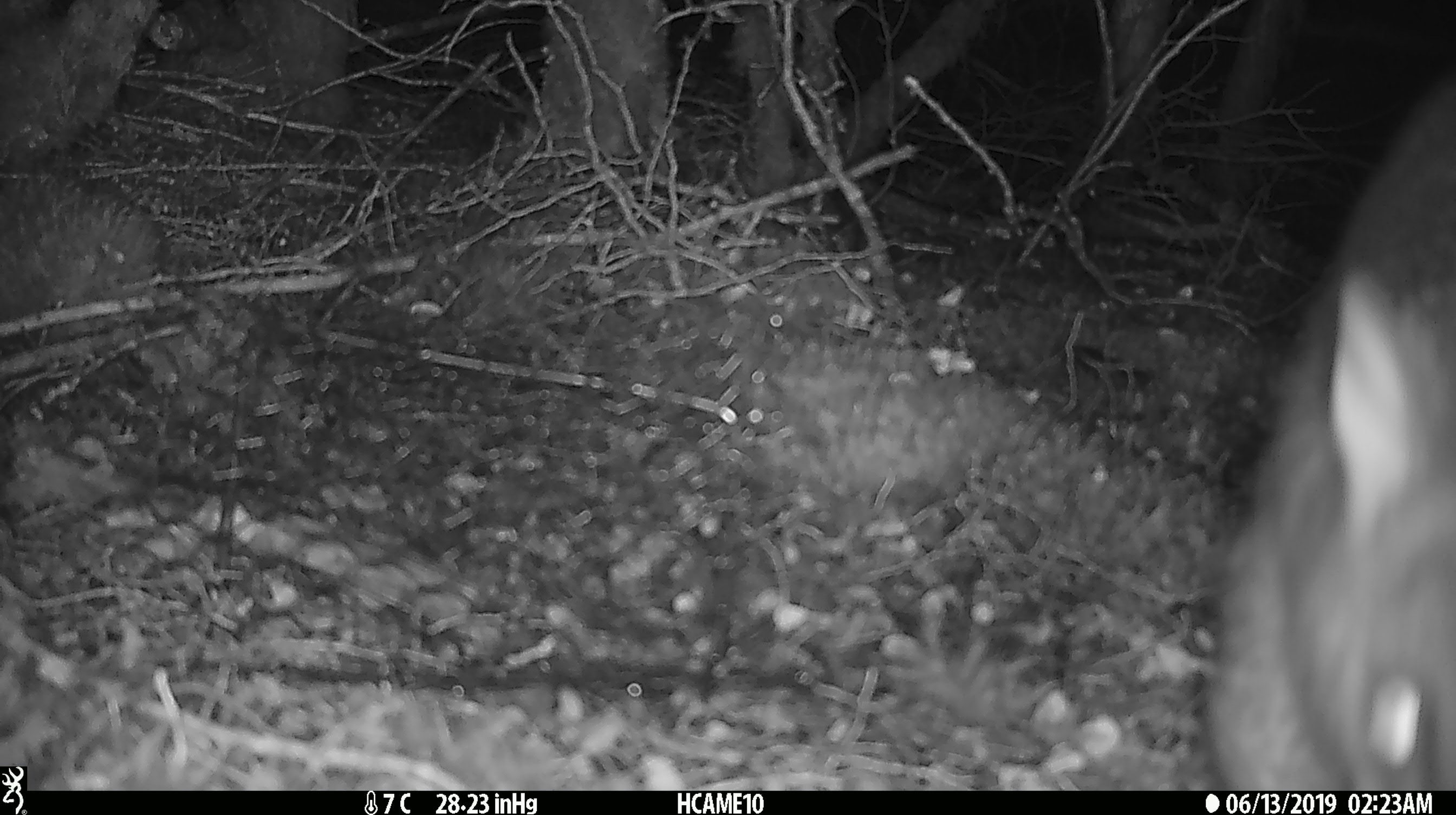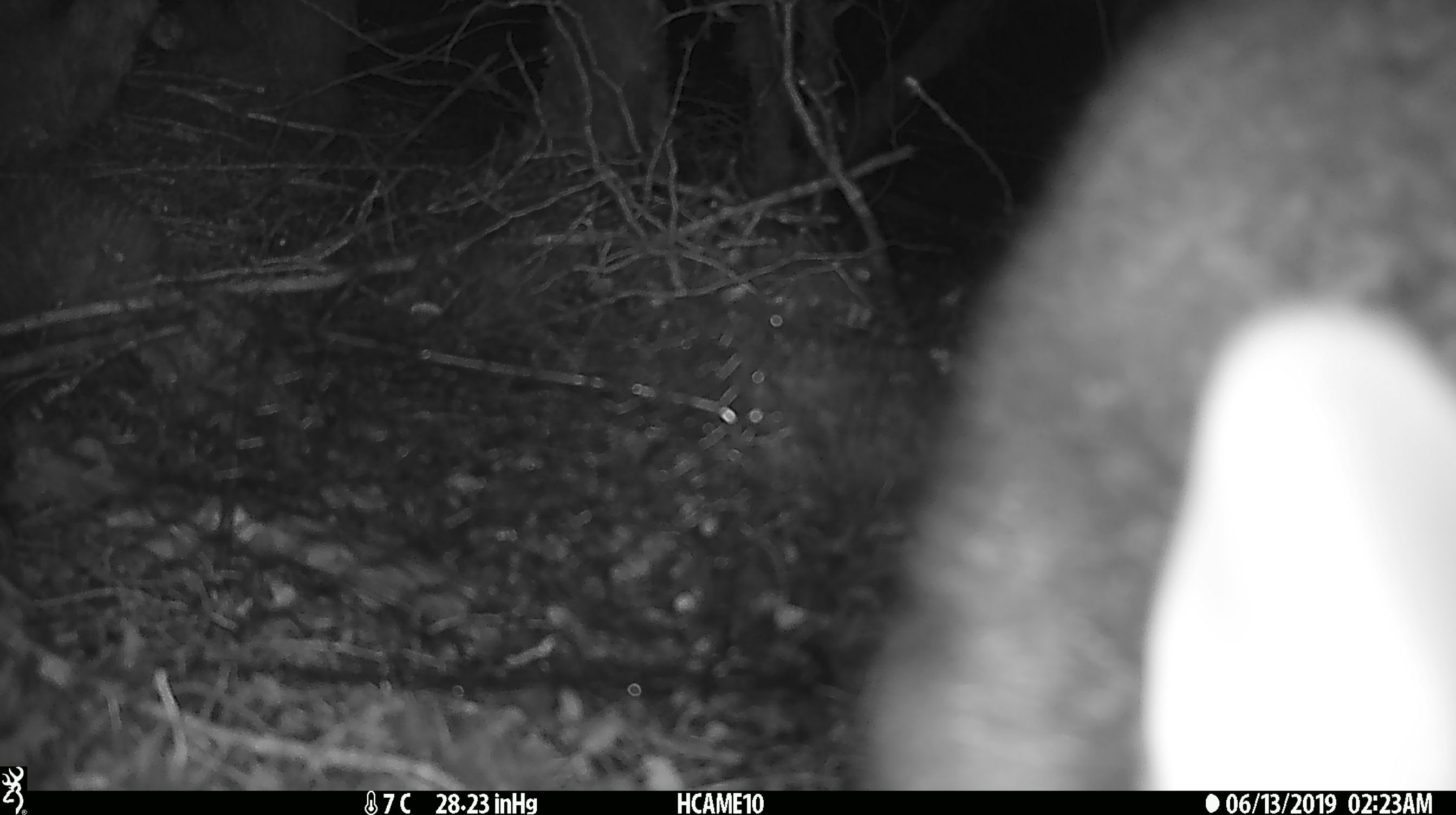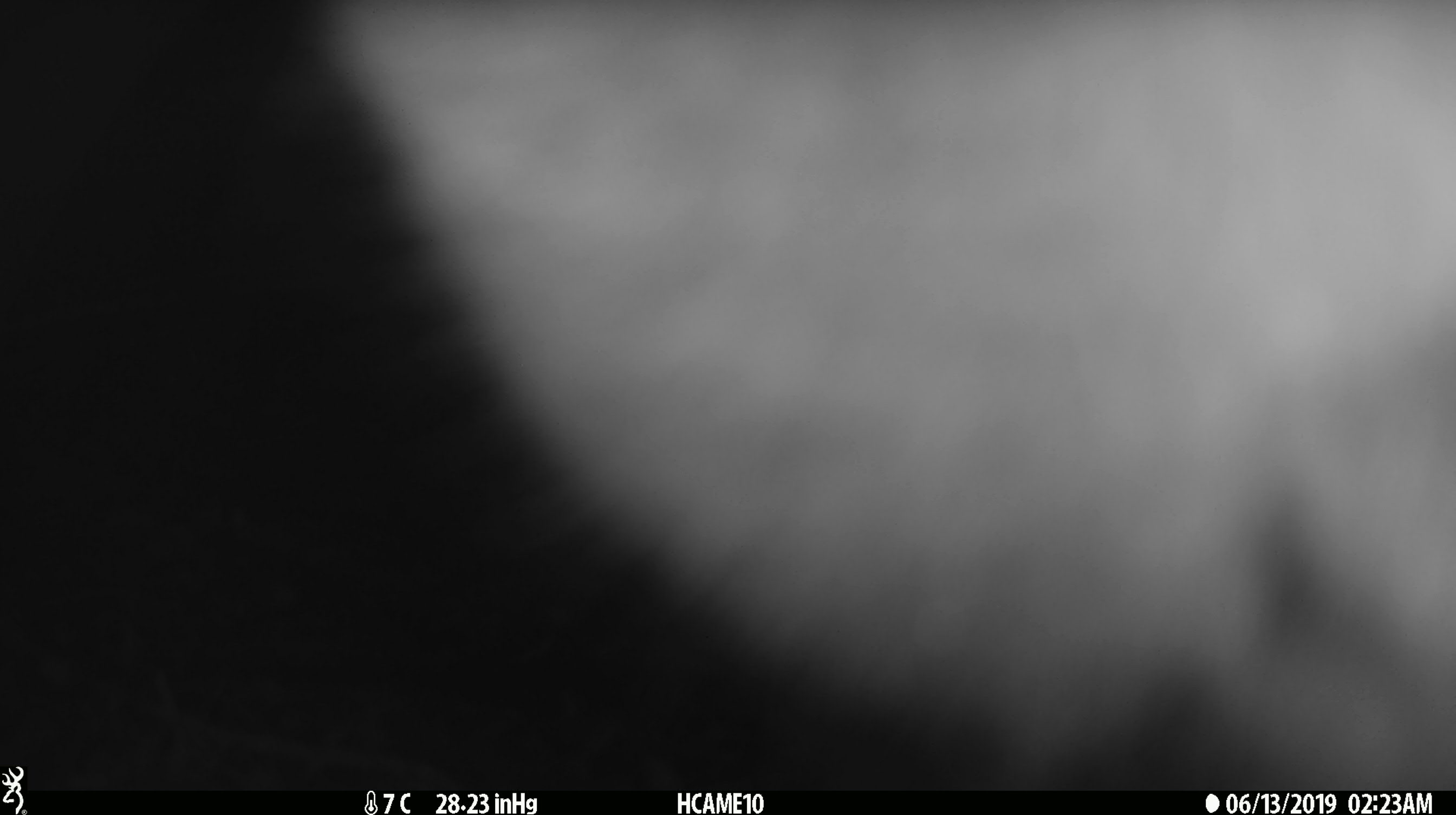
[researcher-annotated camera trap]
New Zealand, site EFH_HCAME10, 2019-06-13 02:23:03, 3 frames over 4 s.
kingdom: Animalia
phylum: Chordata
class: Mammalia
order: Diprotodontia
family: Phalangeridae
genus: Trichosurus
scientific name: Trichosurus vulpecula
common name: common brushtail possum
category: possum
Possum (common brushtail possum) (Trichosurus vulpecula).